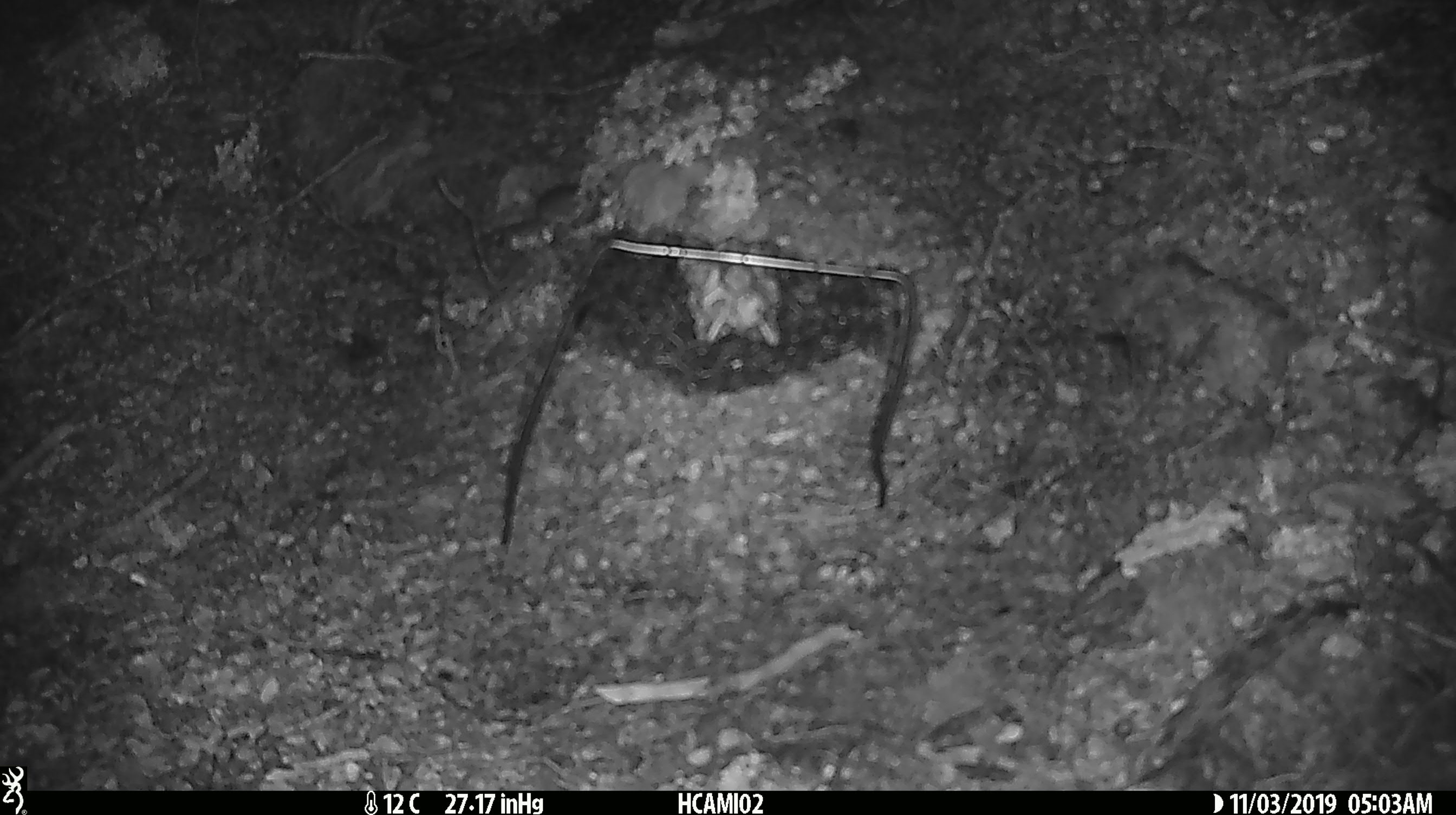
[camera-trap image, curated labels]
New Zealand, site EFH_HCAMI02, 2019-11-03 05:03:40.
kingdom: Animalia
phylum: Chordata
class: Mammalia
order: Rodentia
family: Muridae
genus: Mus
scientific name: Mus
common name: mouse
Mouse (Mus).